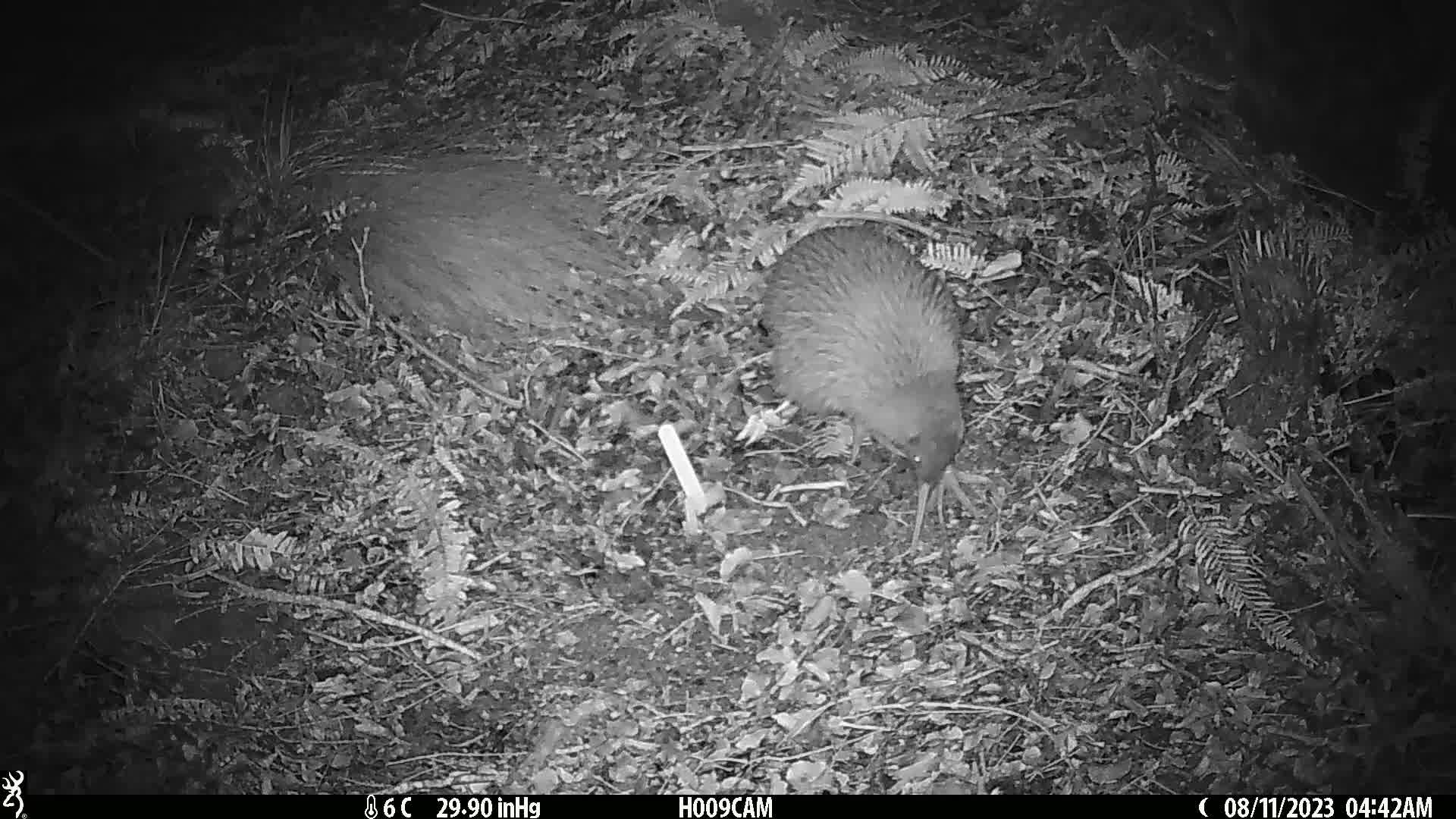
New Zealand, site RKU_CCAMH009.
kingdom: Animalia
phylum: Chordata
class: Aves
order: Apterygiformes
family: Apterygidae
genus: Apteryx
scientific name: Apteryx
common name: kiwi